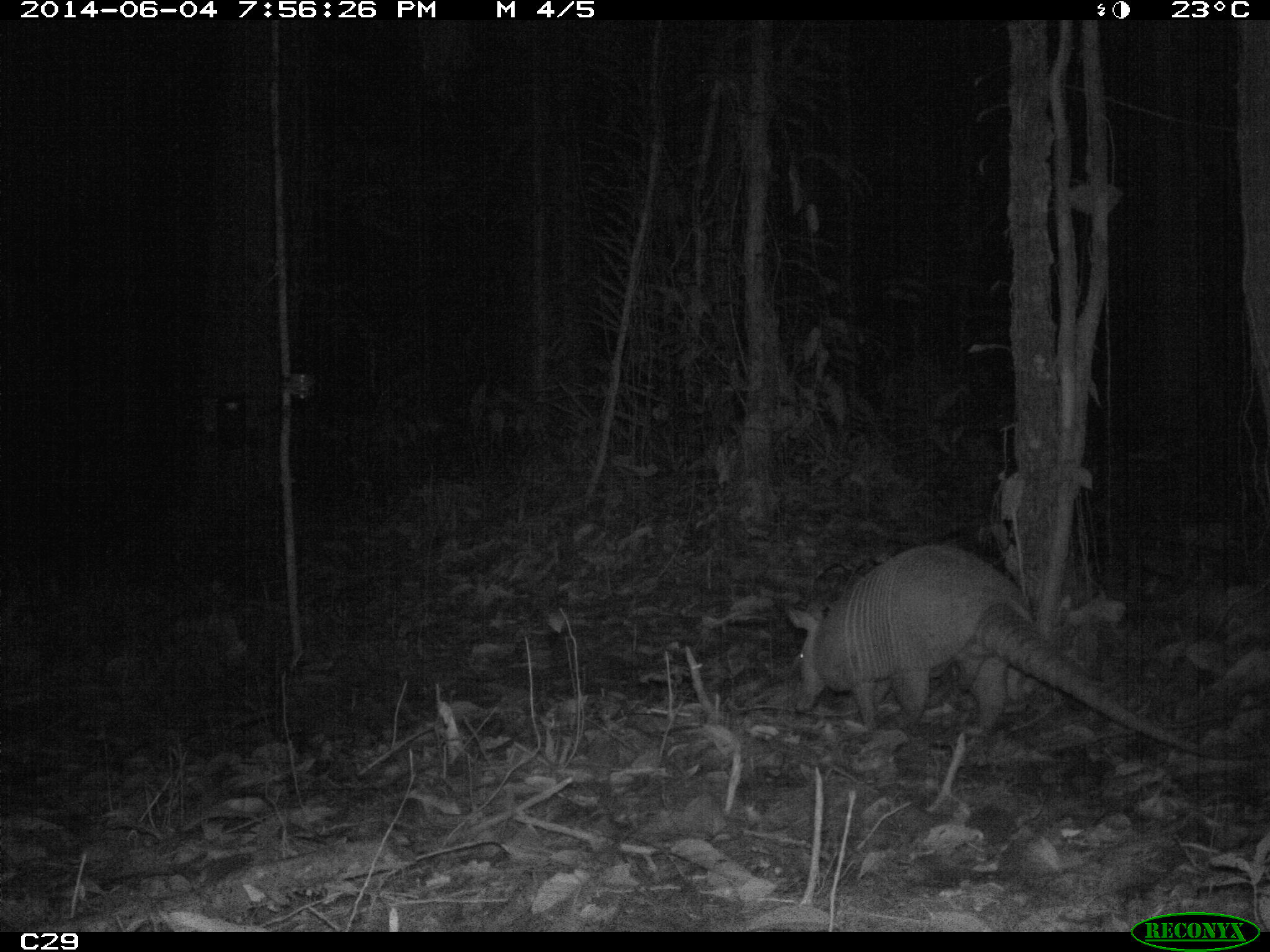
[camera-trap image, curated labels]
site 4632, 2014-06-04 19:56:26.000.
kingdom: Animalia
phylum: Chordata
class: Mammalia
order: Cingulata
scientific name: Cingulata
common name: armadillo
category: unknown armadillo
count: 1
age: adult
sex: male